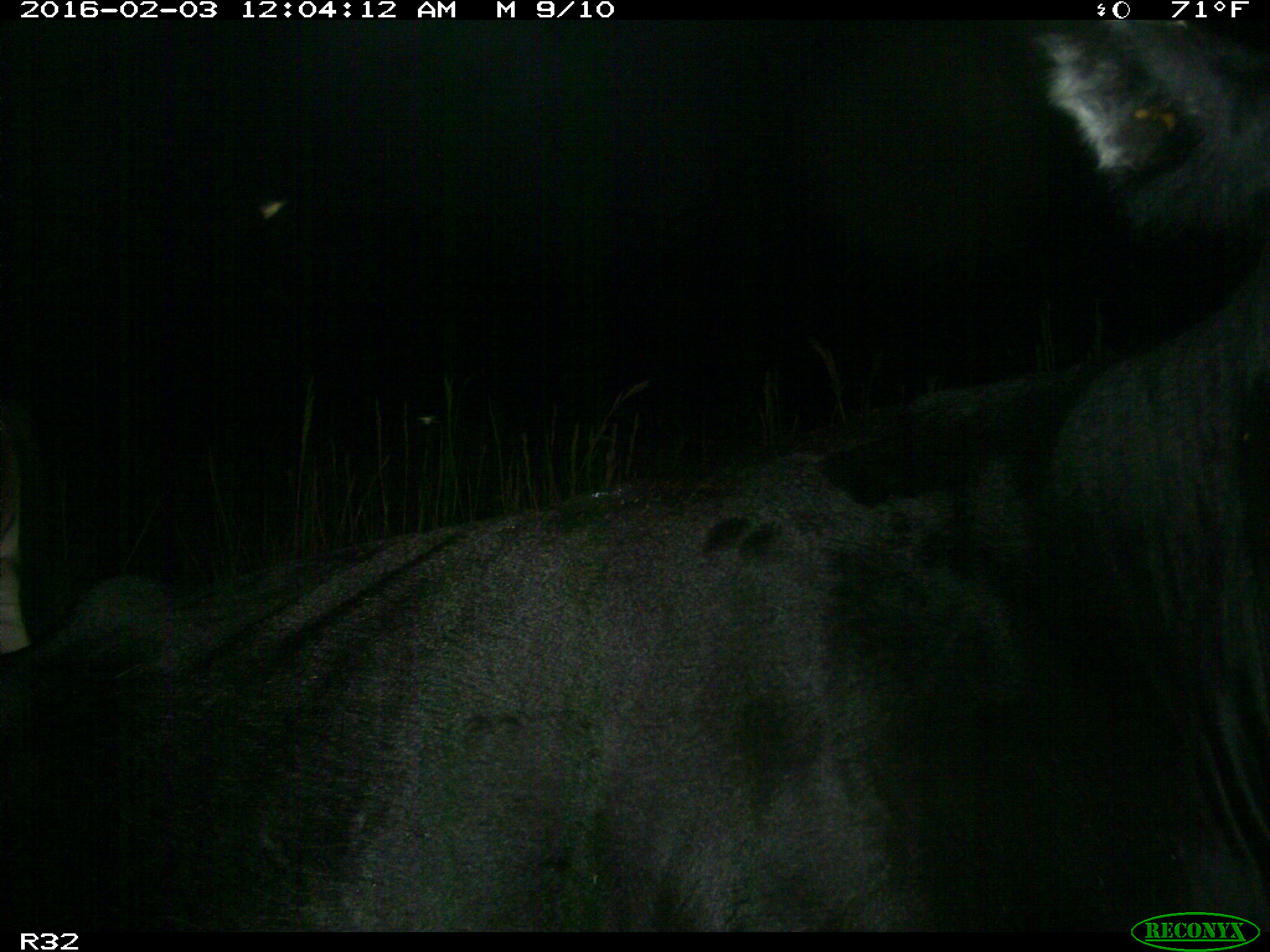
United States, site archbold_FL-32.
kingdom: Animalia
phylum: Chordata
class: Mammalia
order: Artiodactyla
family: Bovidae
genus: Bos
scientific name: Bos taurus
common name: domestic cow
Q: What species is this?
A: Bos taurus (domestic cow).